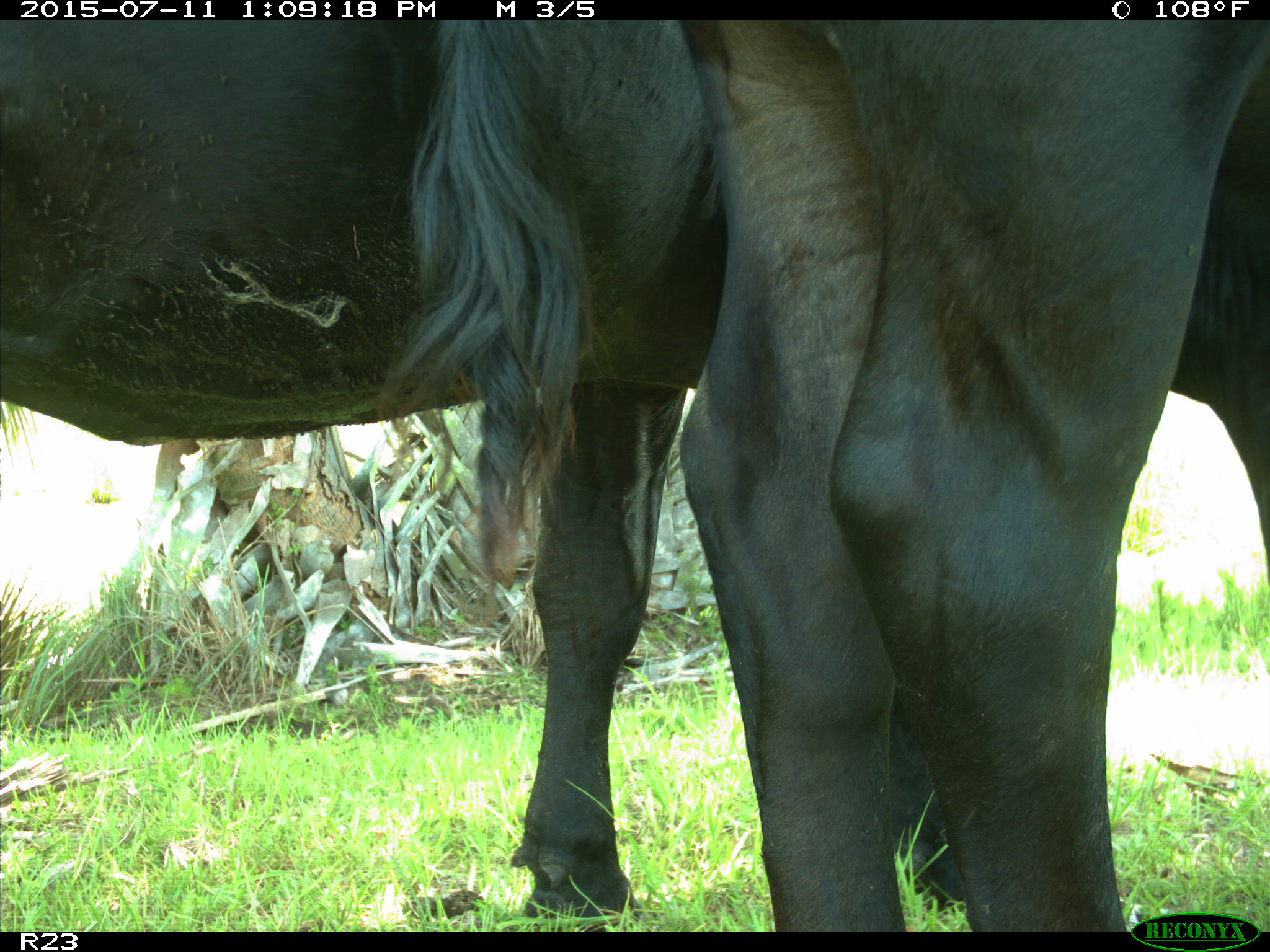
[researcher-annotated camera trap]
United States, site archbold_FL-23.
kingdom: Animalia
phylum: Chordata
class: Mammalia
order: Artiodactyla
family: Bovidae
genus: Bos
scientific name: Bos taurus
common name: domestic cow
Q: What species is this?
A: Bos taurus (domestic cow).